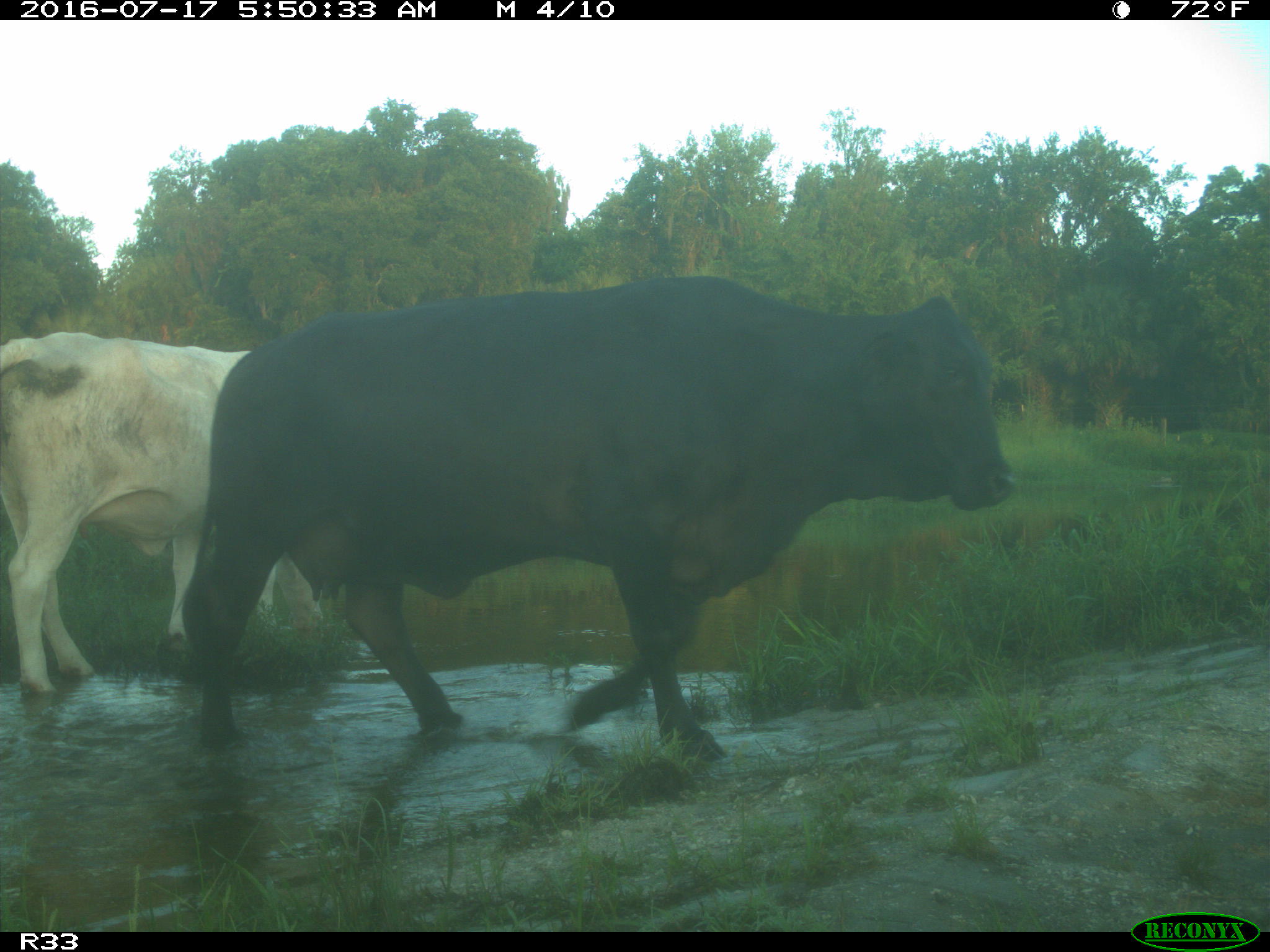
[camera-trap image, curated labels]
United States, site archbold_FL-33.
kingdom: Animalia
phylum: Chordata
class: Mammalia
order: Artiodactyla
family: Bovidae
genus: Bos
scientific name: Bos taurus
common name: domestic cow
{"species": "Bos taurus (domestic cow)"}